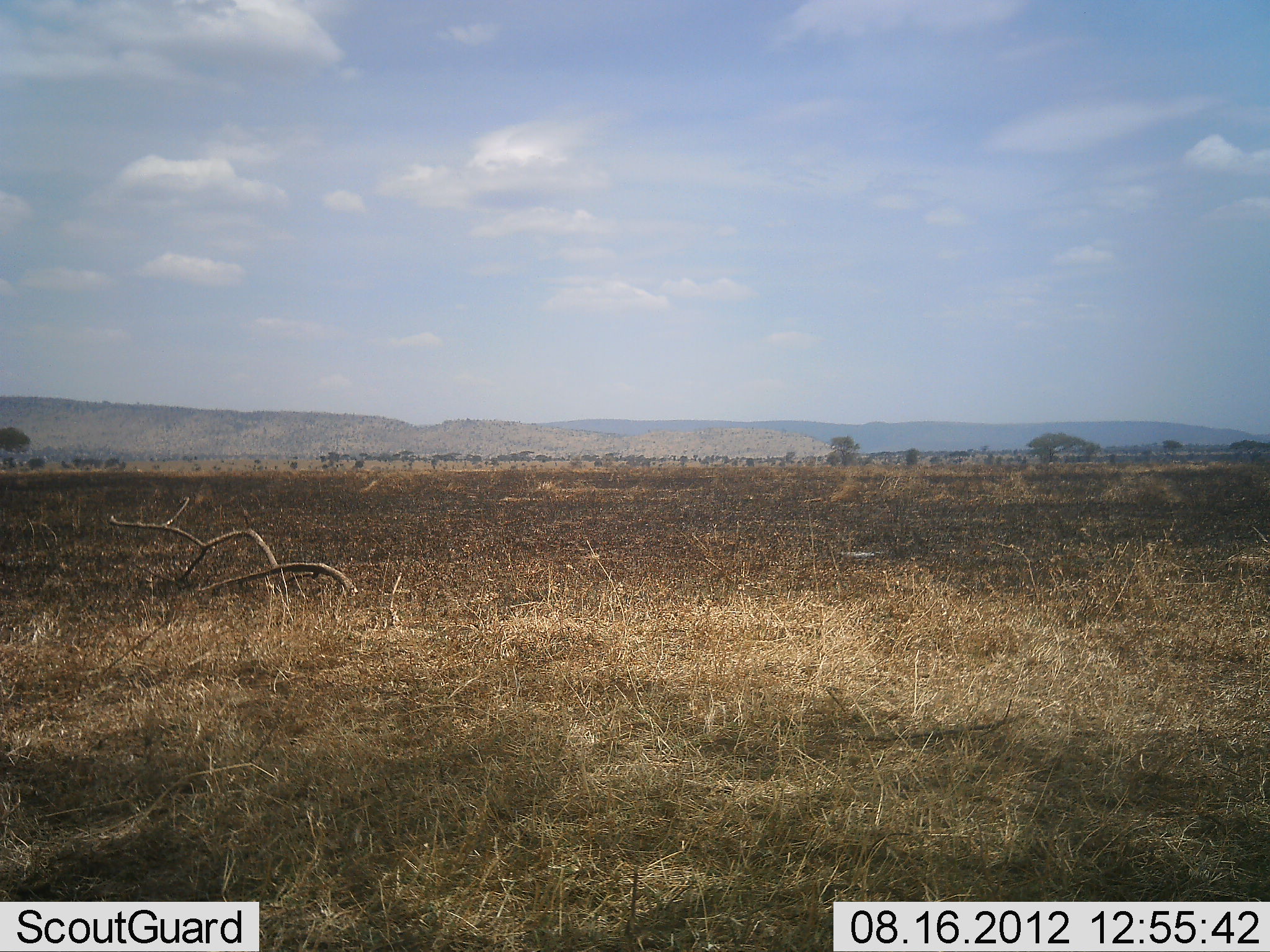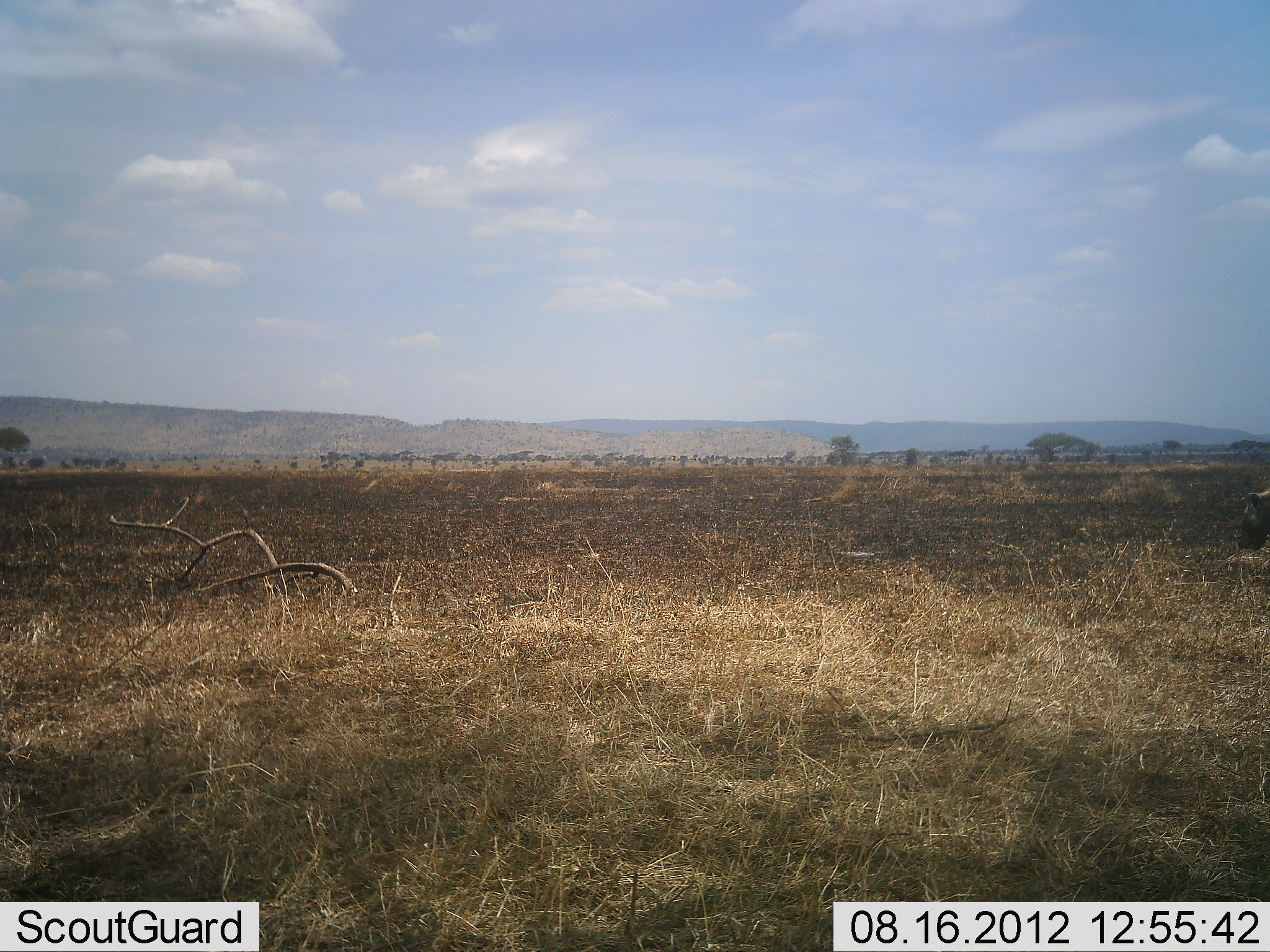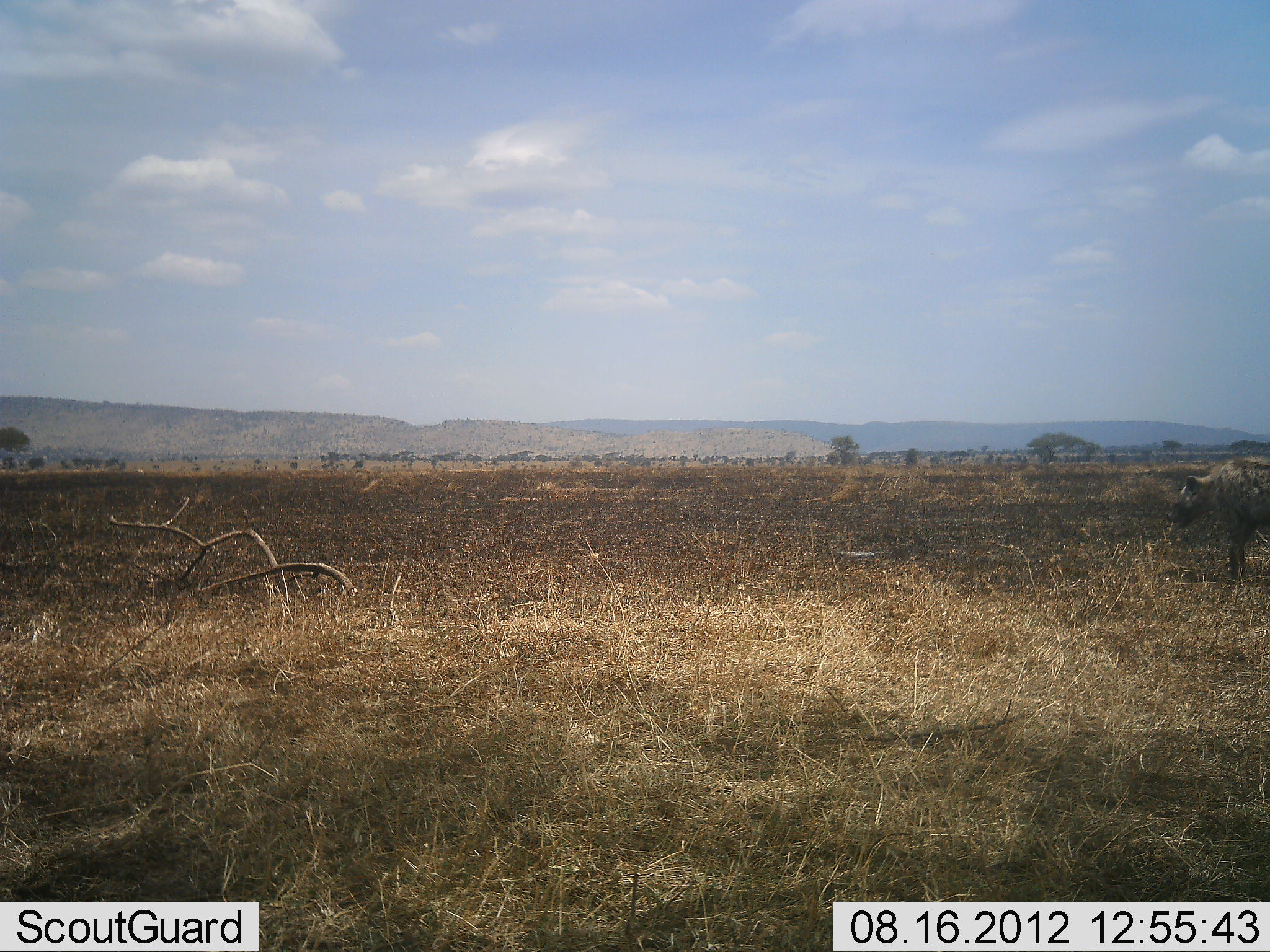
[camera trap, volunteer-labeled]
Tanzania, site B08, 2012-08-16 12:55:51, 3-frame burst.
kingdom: Animalia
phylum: Chordata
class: Mammalia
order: Carnivora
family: Hyaenidae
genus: Crocuta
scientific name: Crocuta crocuta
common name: spotted hyena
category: hyenaspotted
Hyenaspotted (spotted hyena) (Crocuta crocuta), count 1. Behavior (volunteer vote fractions): standing 10%, resting 0%, moving 100%, interacting 0%. Young present (vote fraction): 0%. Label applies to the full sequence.